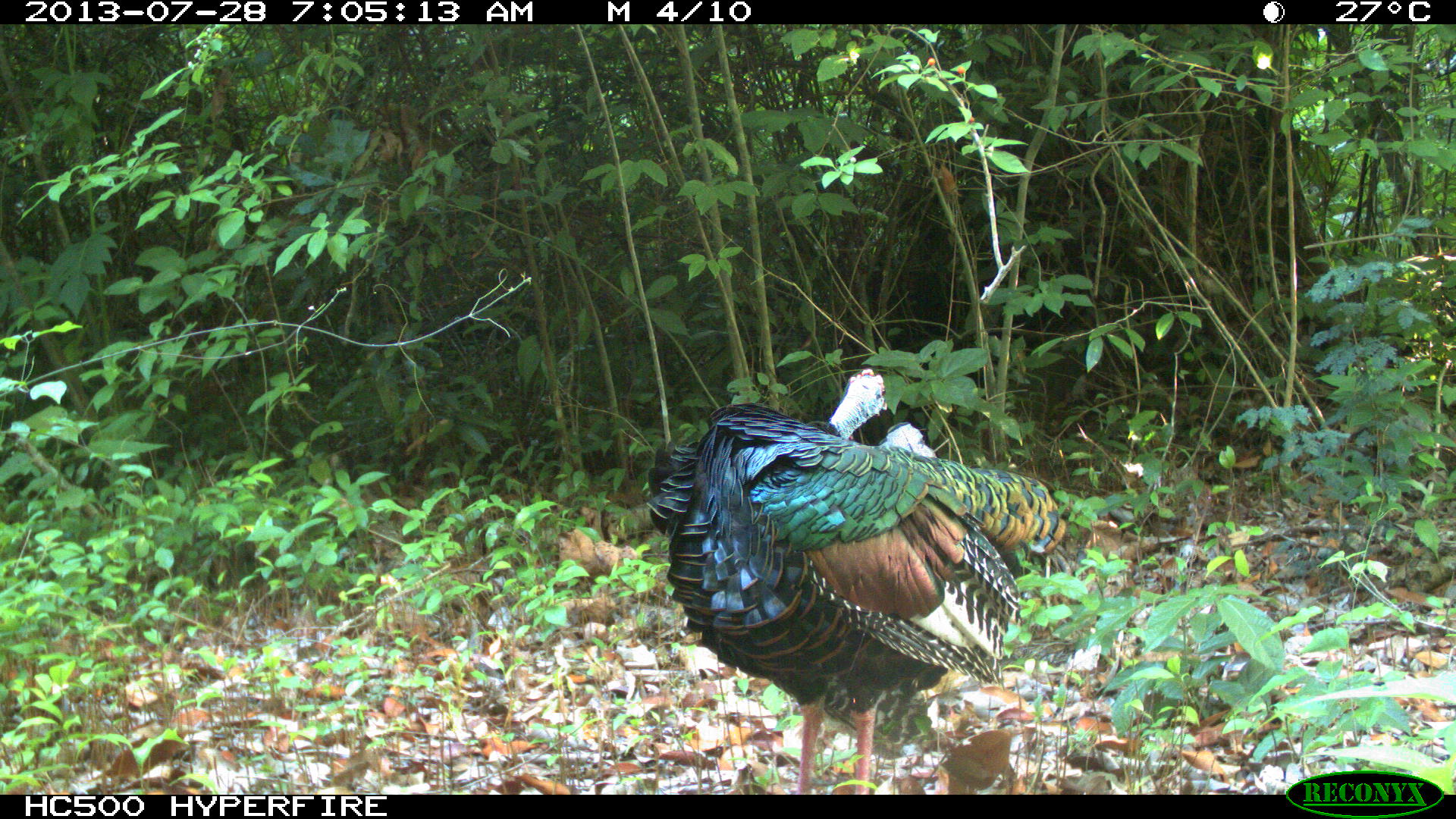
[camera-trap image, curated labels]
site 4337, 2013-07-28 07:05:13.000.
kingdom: Animalia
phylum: Chordata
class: Aves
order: Galliformes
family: Phasianidae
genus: Meleagris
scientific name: Meleagris ocellata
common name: ocellated turkey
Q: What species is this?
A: Meleagris ocellata (ocellated turkey).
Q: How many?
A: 1.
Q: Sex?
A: Male.